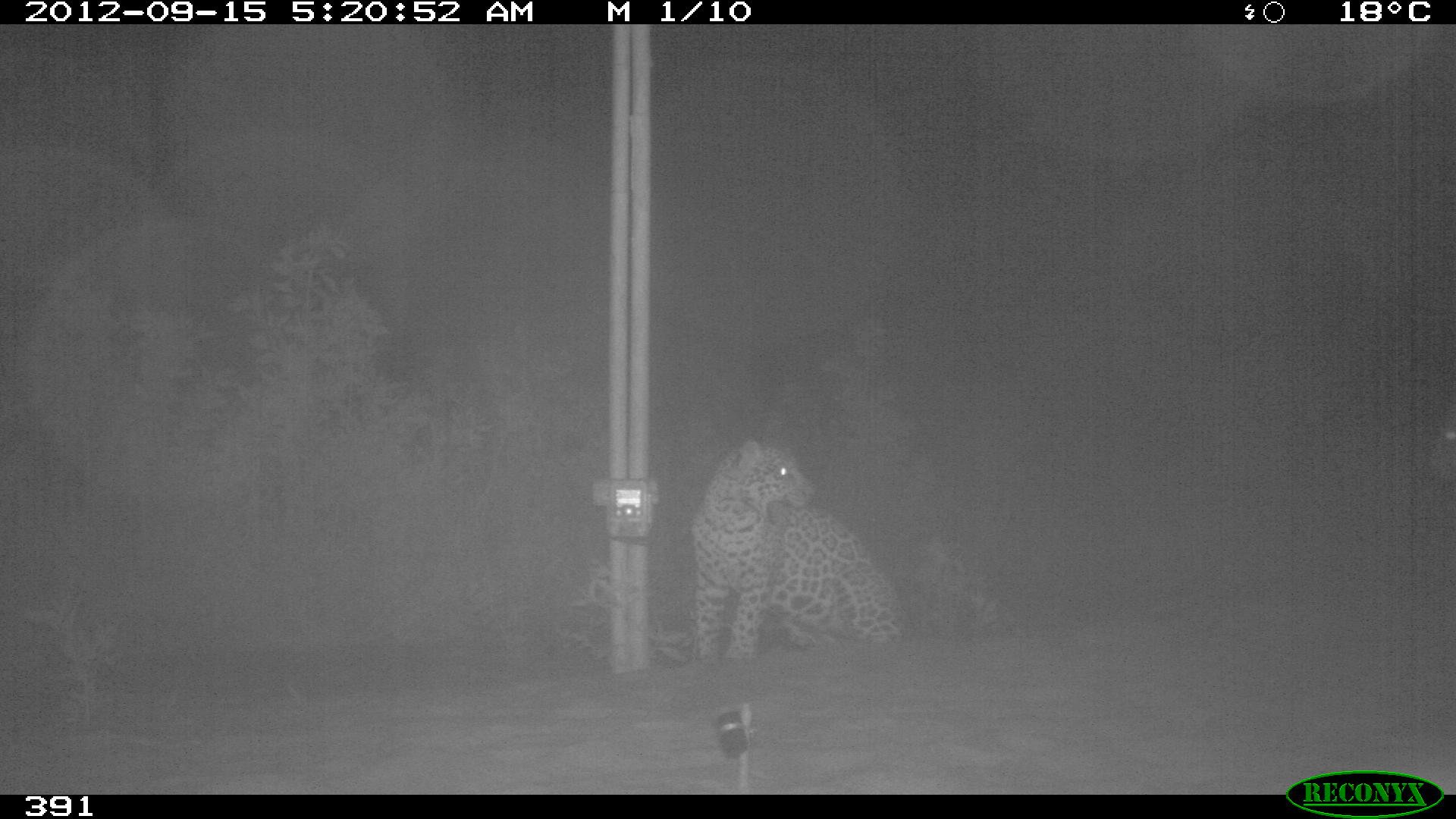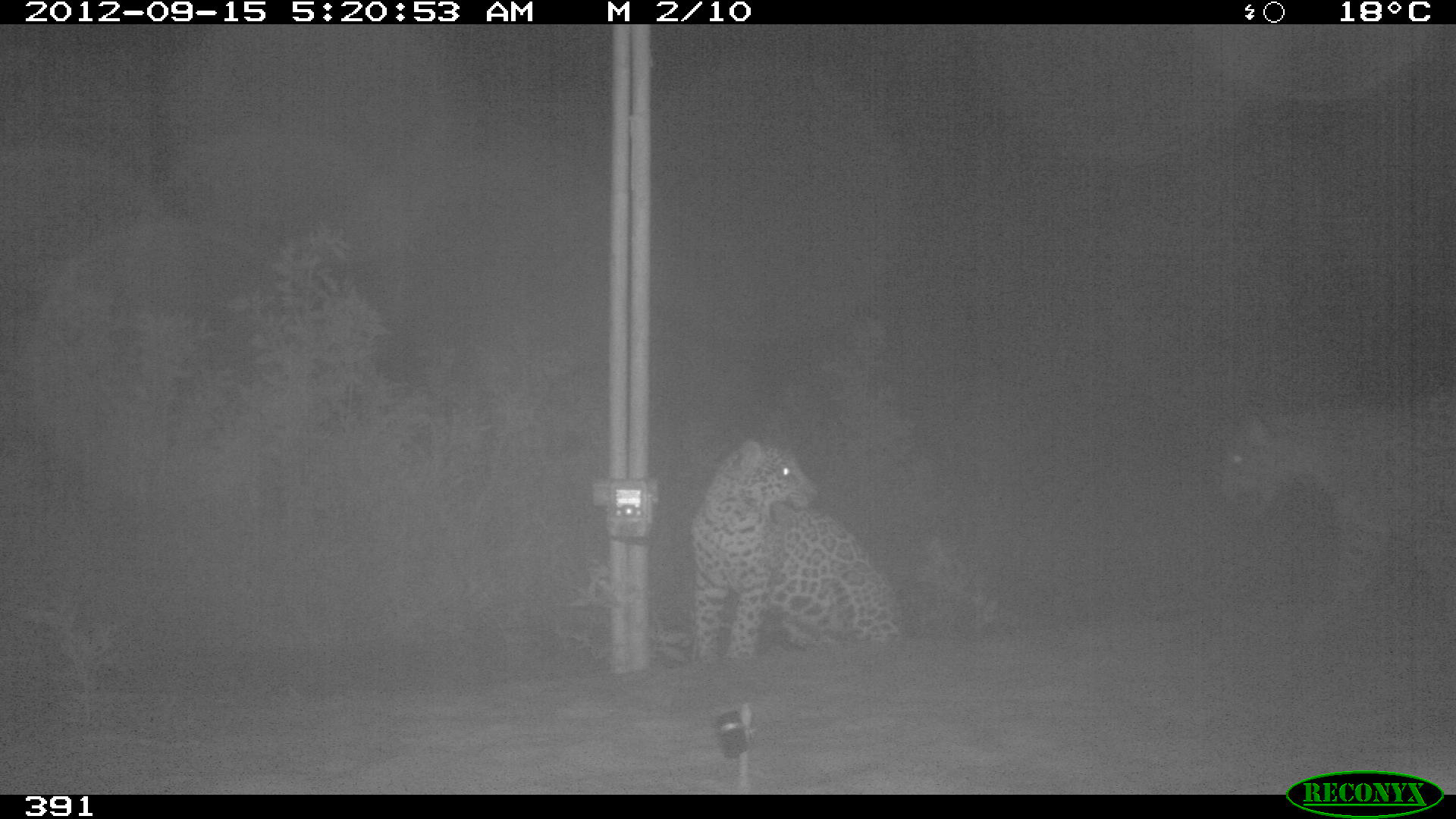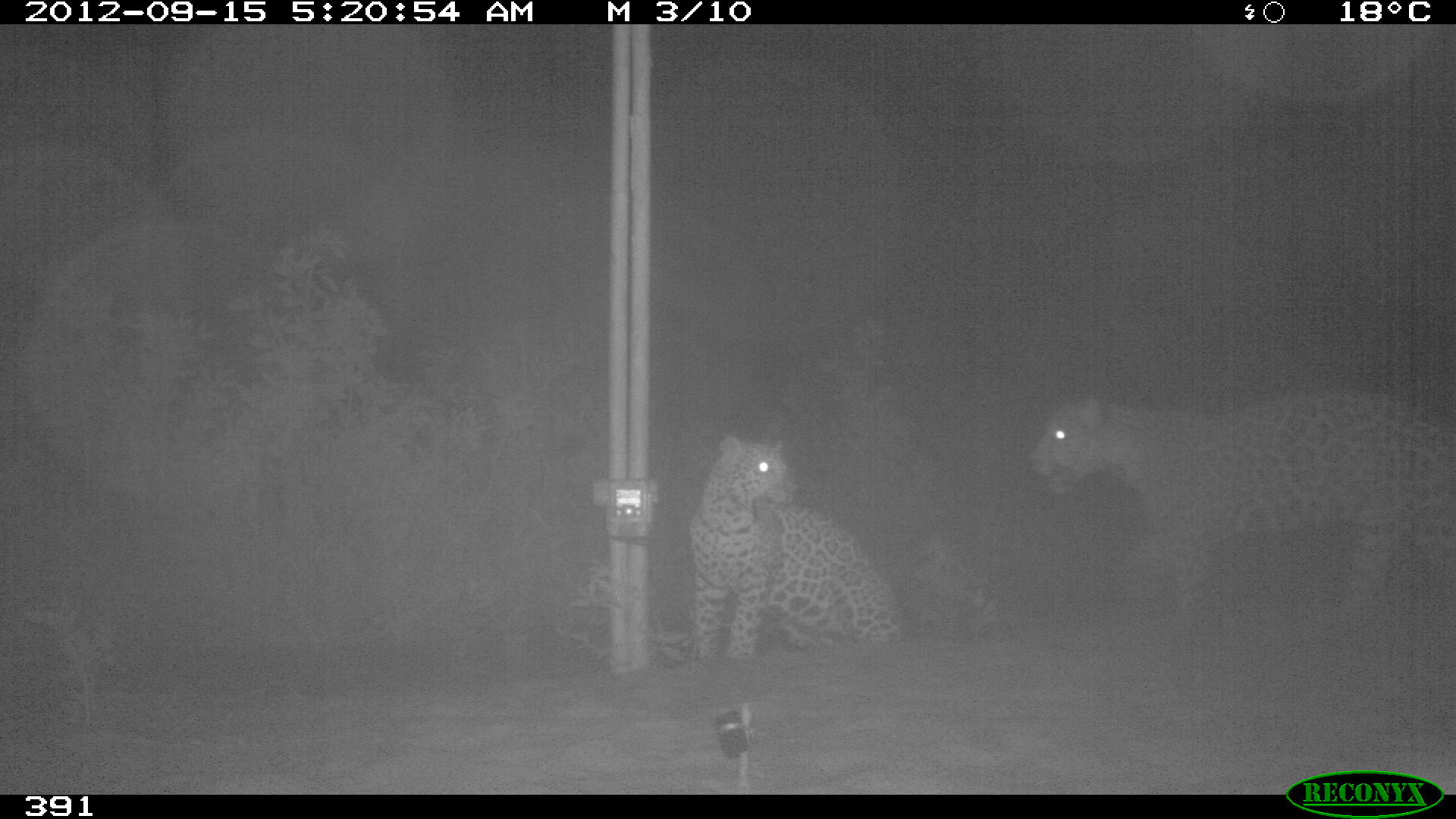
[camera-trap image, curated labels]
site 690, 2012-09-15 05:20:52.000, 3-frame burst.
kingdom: Animalia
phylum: Chordata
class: Mammalia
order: Carnivora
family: Felidae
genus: Panthera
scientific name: Panthera onca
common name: jaguar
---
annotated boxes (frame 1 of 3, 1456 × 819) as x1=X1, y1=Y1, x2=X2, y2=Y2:
panthera onca: x1=687, y1=435, x2=904, y2=660; x1=1425, y1=400, x2=1456, y2=490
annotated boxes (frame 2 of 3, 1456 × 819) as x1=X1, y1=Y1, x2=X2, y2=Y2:
panthera onca: x1=1215, y1=396, x2=1456, y2=631; x1=687, y1=435, x2=905, y2=662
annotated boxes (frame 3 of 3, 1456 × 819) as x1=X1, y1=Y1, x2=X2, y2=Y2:
panthera onca: x1=1026, y1=379, x2=1455, y2=639; x1=688, y1=433, x2=906, y2=662